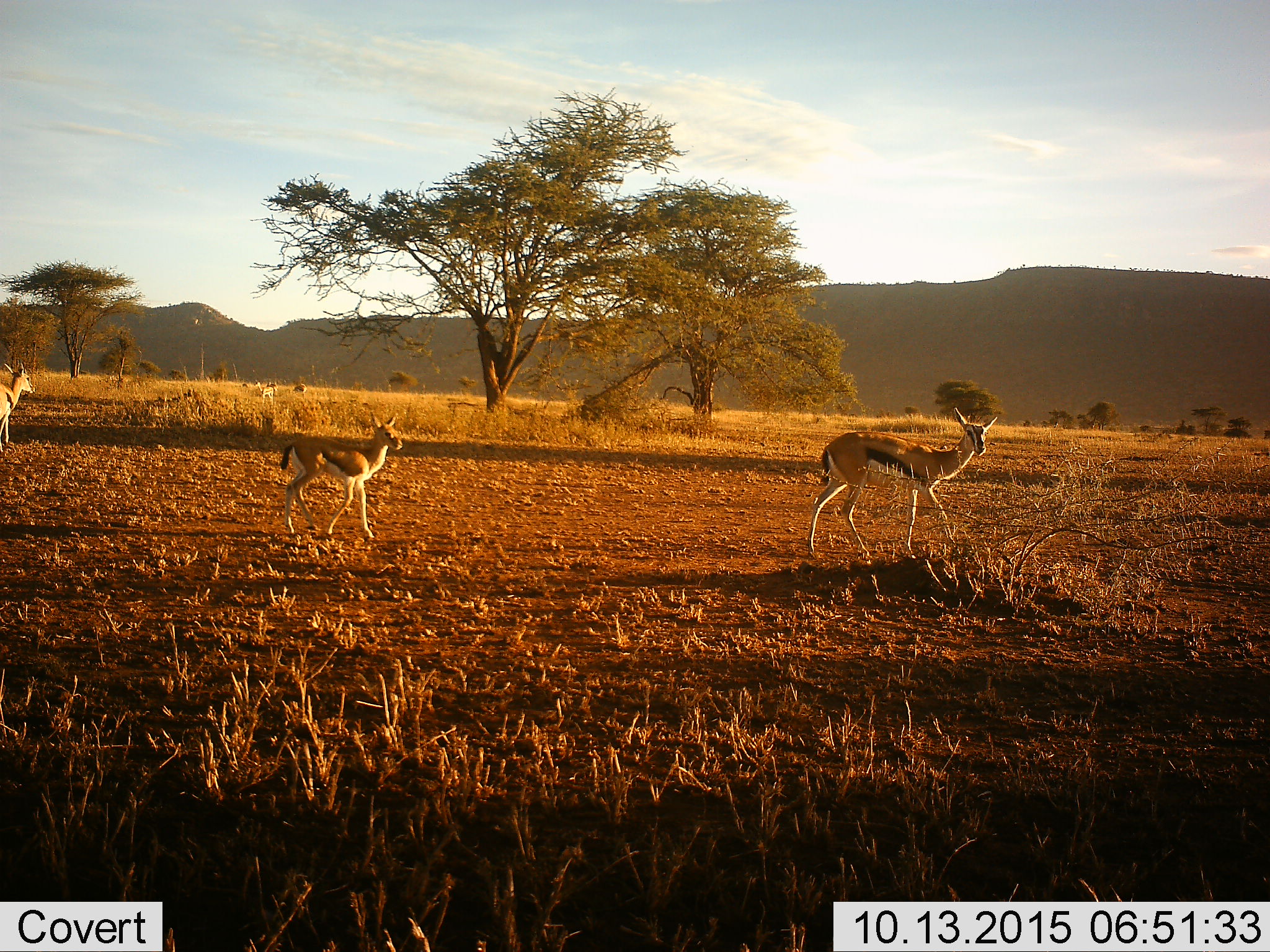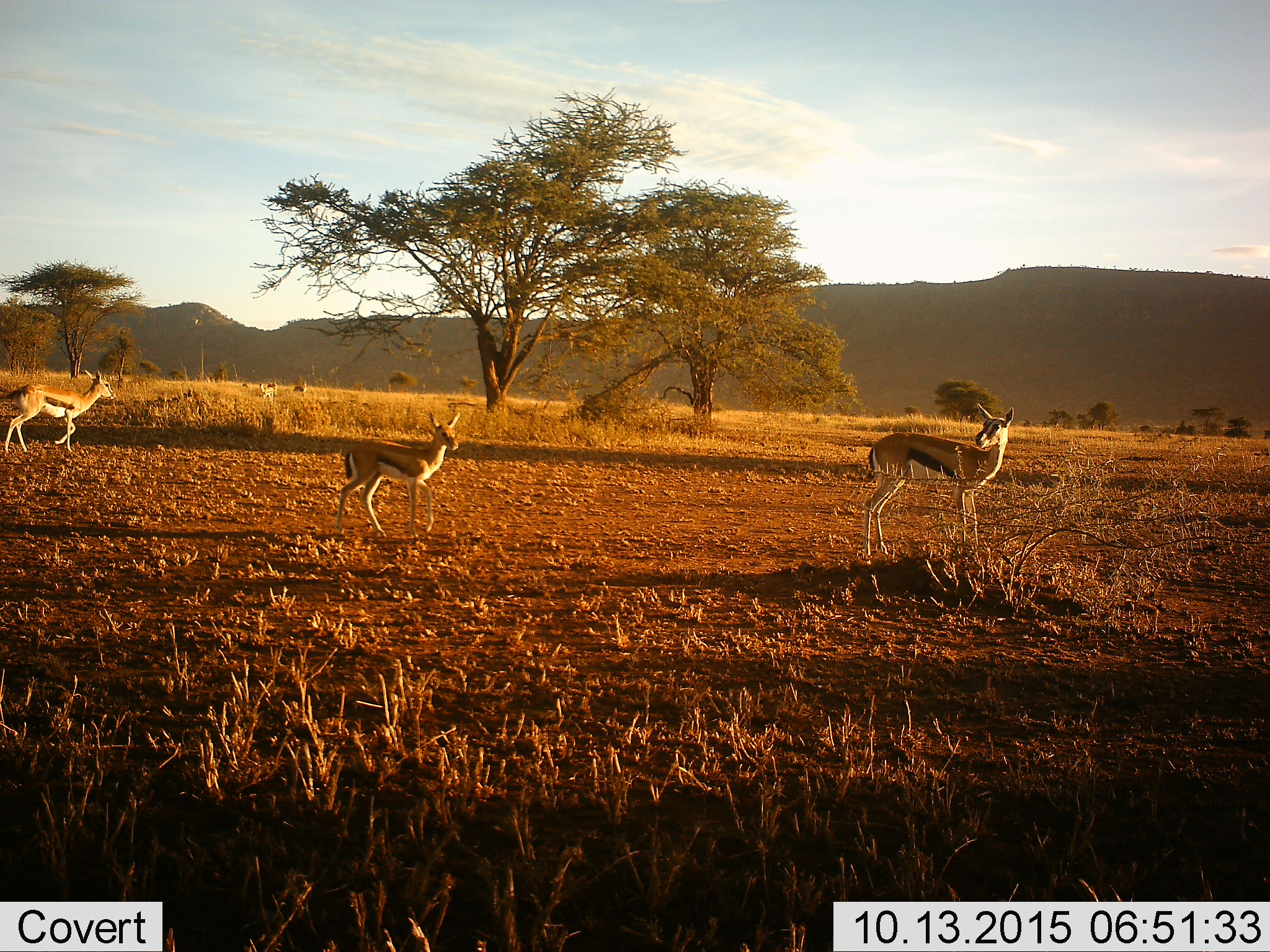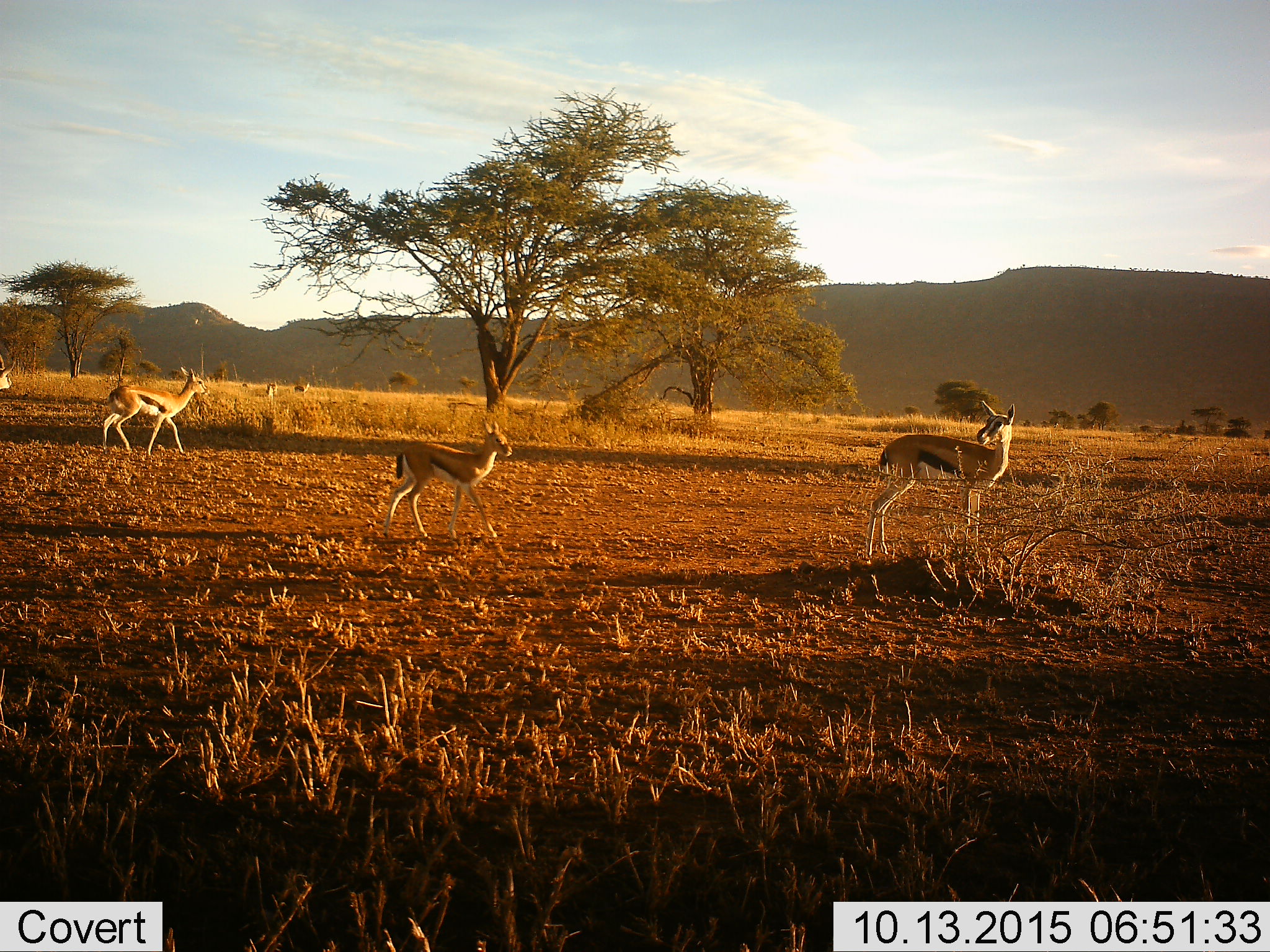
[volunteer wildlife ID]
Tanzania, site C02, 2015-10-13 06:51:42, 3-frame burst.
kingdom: Animalia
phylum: Chordata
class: Mammalia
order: Artiodactyla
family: Bovidae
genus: Eudorcas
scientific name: Eudorcas thomsonii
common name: thomson's gazelle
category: gazellethomsons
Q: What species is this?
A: Gazellethomsons (thomson's gazelle) (Eudorcas thomsonii).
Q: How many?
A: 5.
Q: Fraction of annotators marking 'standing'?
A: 50%.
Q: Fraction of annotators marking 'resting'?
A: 0%.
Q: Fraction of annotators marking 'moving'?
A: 89%.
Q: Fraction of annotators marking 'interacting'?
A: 0%.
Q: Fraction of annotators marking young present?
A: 89%.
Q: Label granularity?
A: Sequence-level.